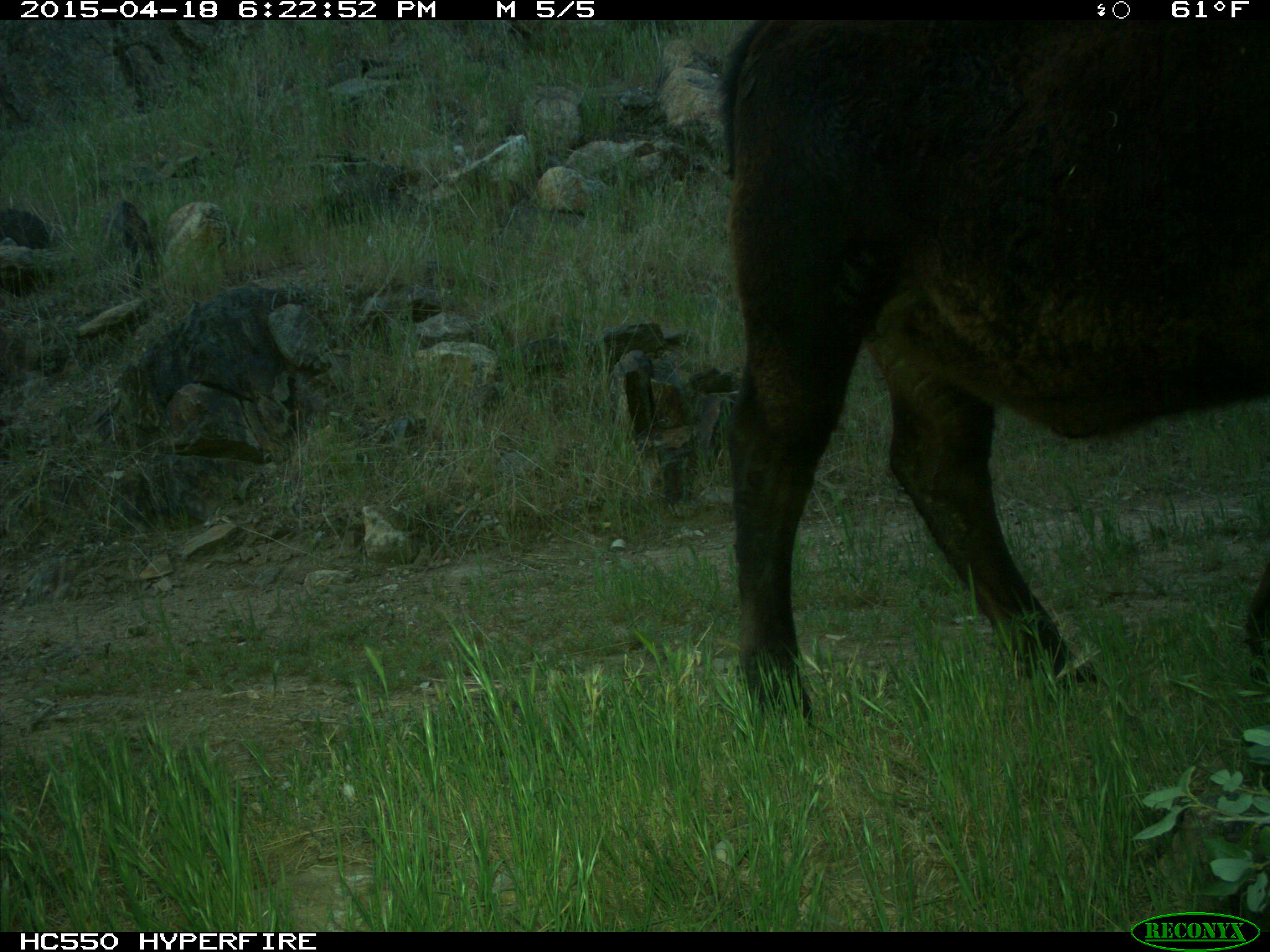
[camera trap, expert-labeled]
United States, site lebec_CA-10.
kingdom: Animalia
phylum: Chordata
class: Mammalia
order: Artiodactyla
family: Bovidae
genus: Bos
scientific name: Bos taurus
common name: domestic cow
Bos taurus (domestic cow).